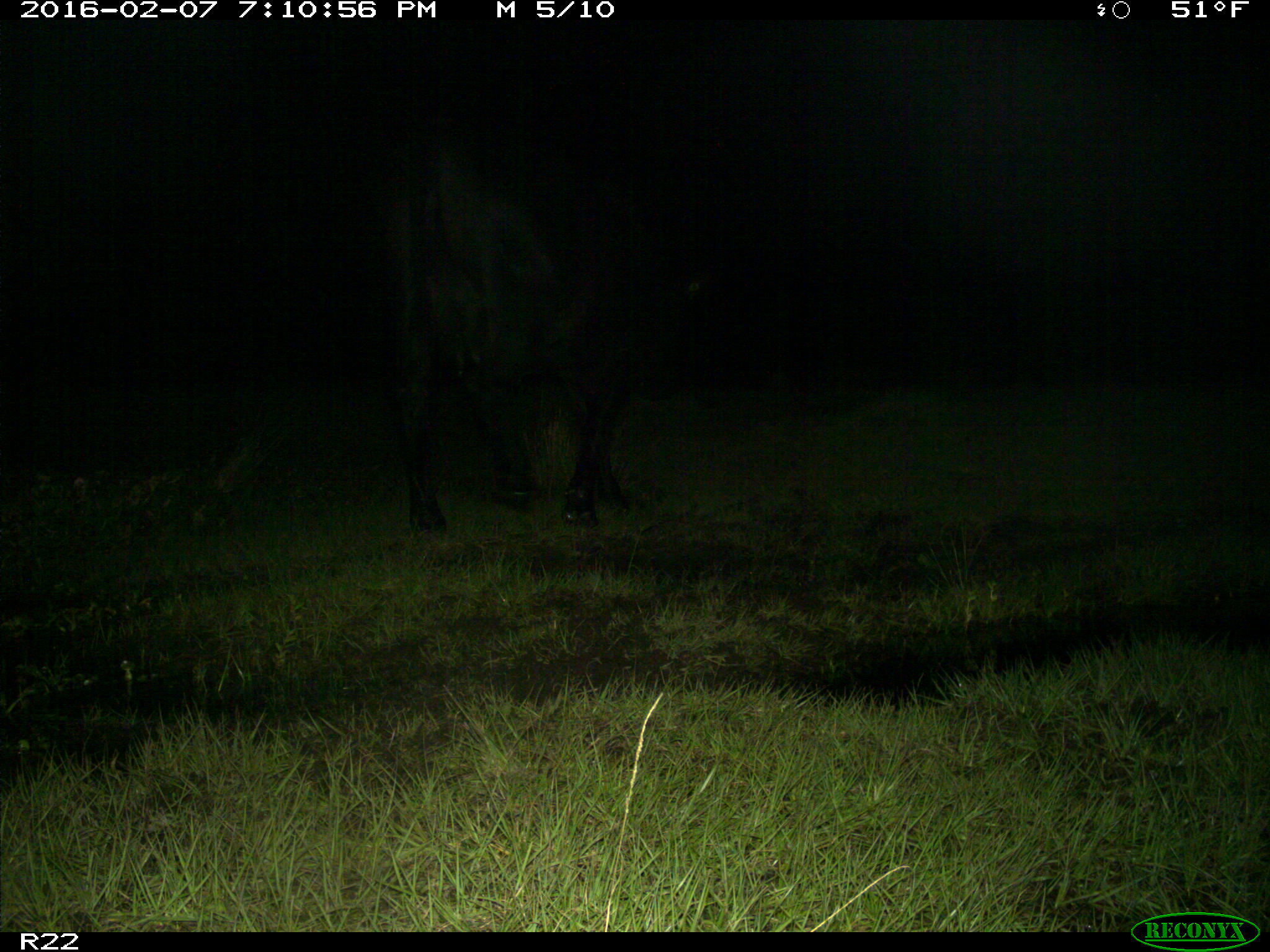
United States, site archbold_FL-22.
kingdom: Animalia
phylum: Chordata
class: Mammalia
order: Artiodactyla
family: Bovidae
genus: Bos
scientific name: Bos taurus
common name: domestic cow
Bos taurus (domestic cow).